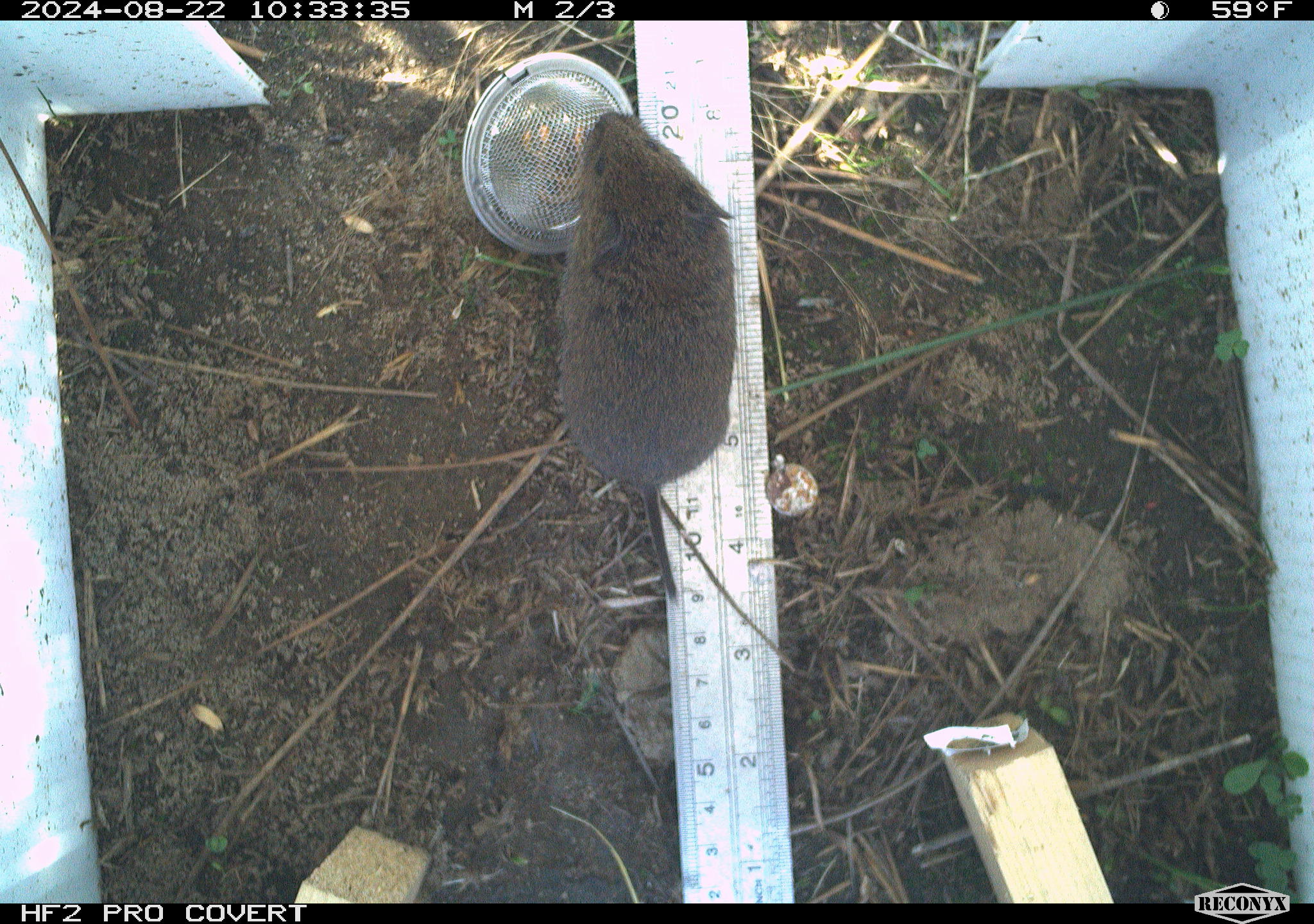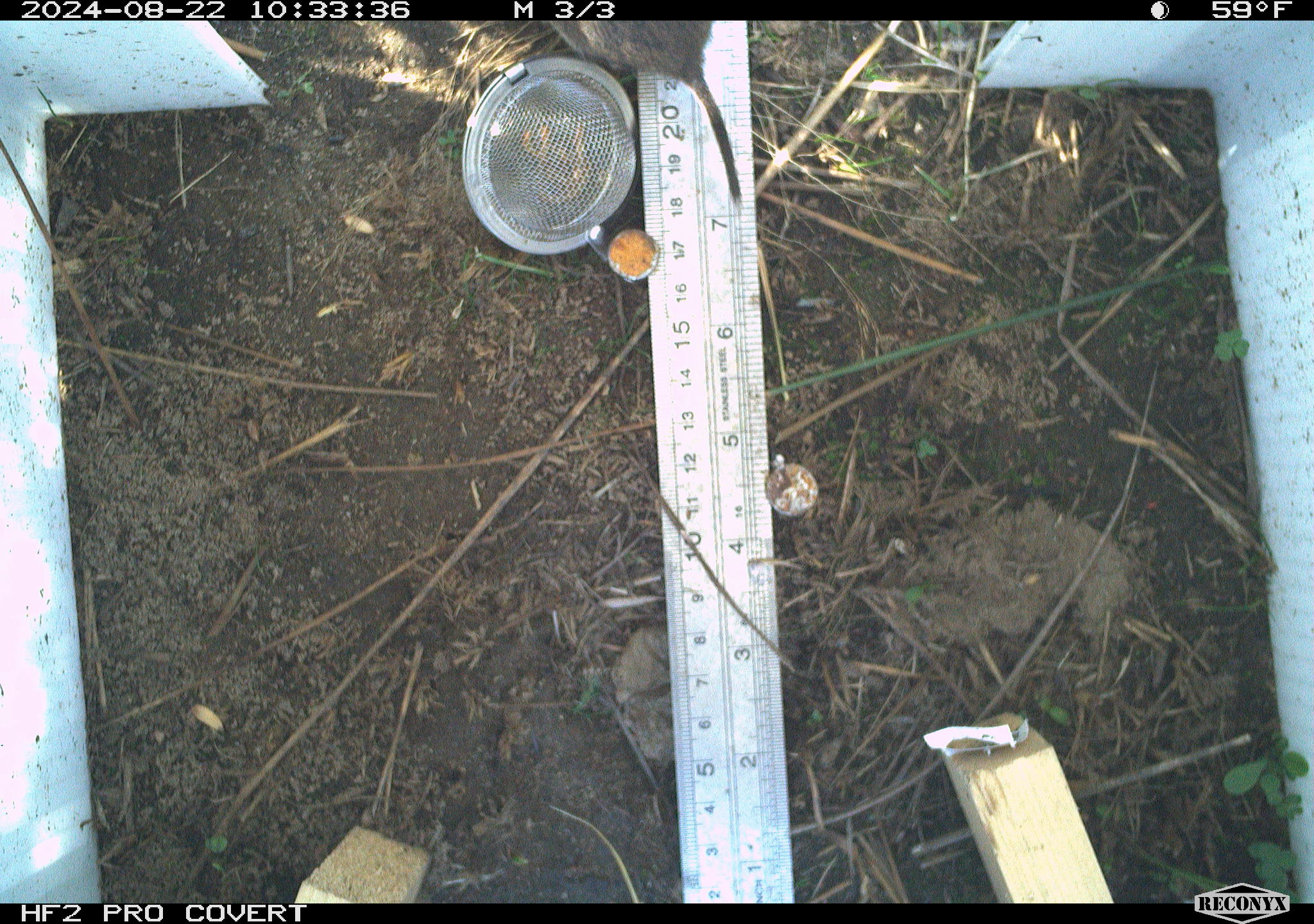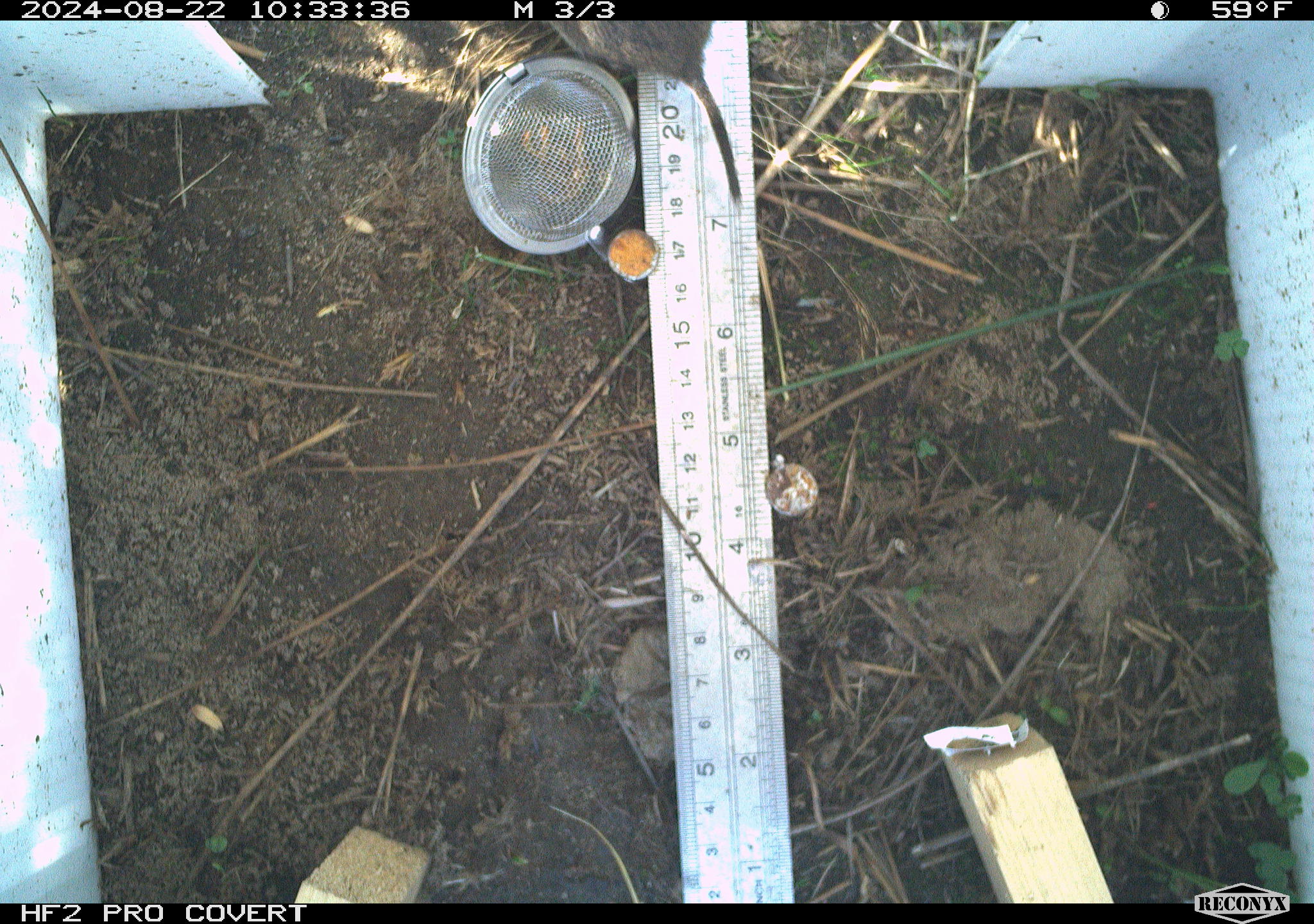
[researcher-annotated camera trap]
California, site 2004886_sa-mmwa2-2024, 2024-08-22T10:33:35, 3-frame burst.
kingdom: Animalia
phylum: Chordata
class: Mammalia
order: Rodentia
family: Cricetidae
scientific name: Arvicolinae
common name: voles, lemmings, and muskrats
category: arvicolinae subfamily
Arvicolinae subfamily (voles, lemmings, and muskrats) (Arvicolinae).